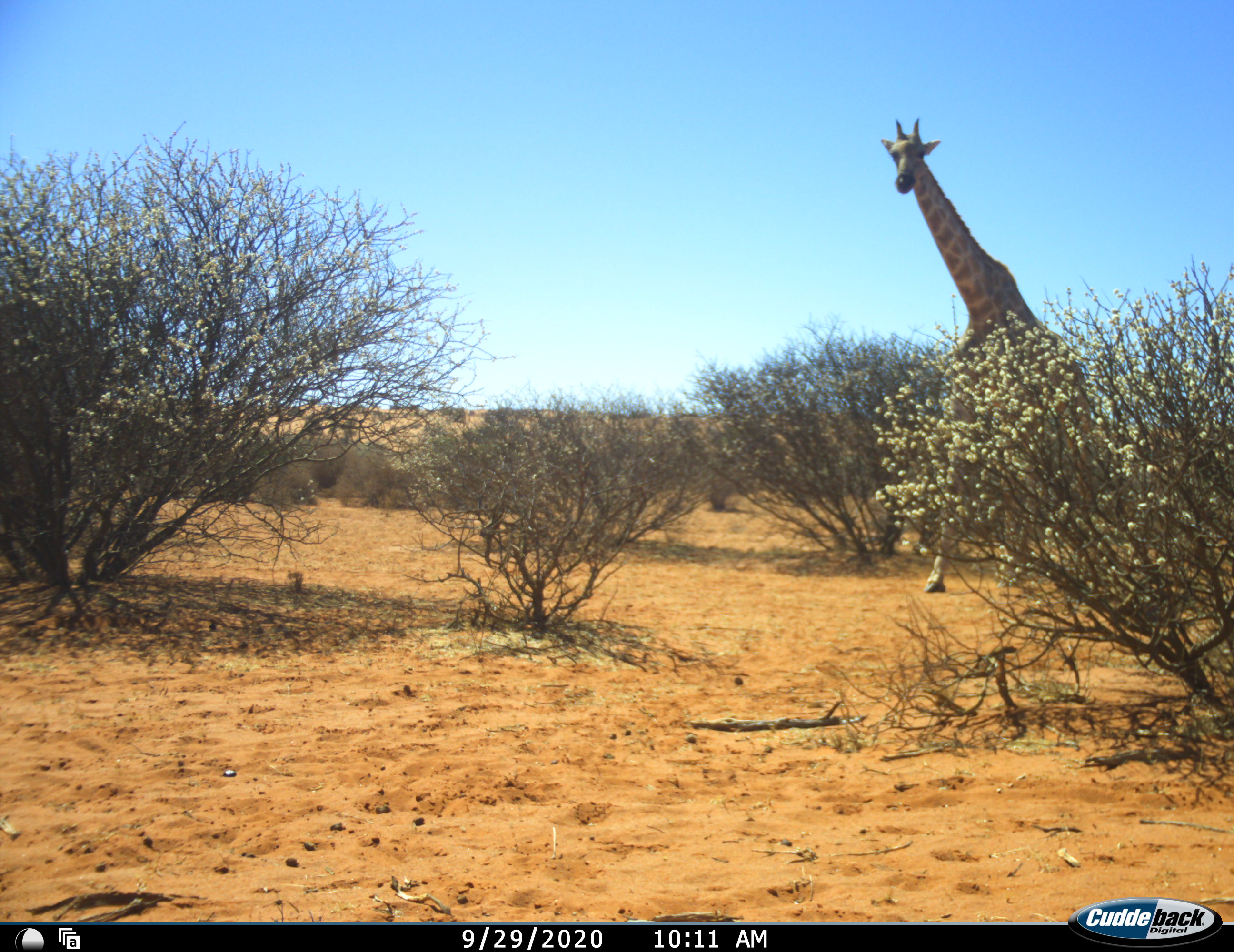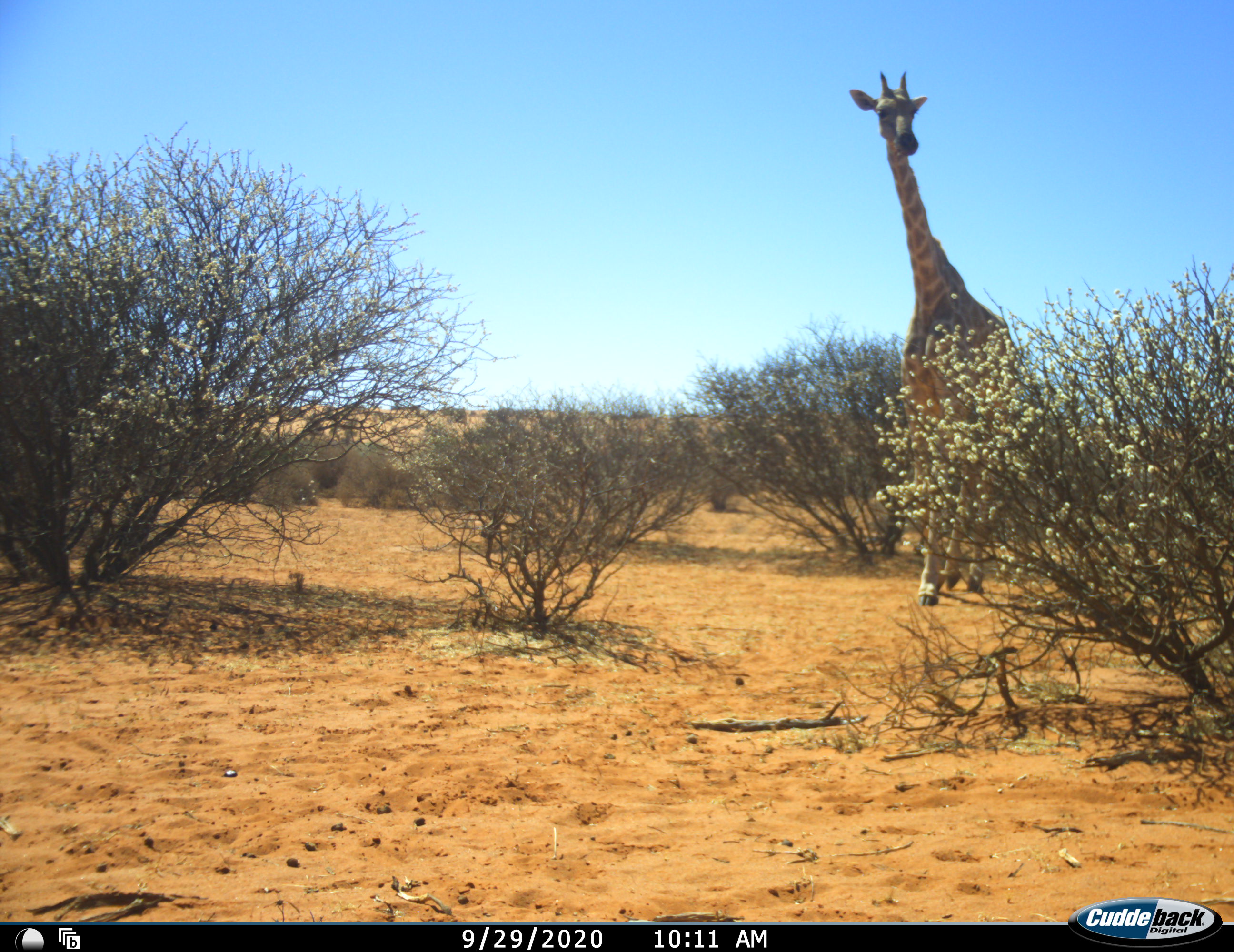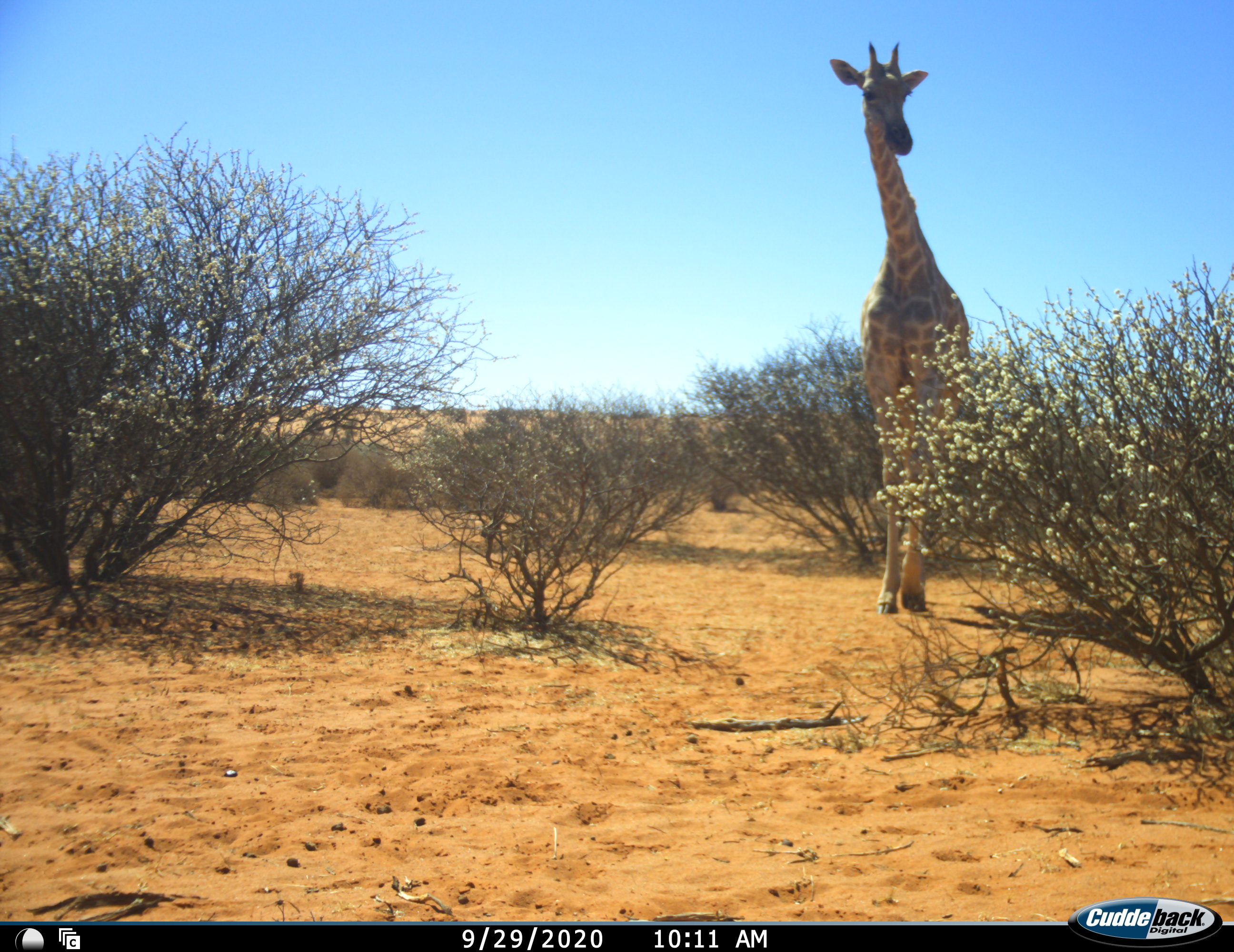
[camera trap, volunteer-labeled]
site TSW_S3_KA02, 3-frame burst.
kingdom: Animalia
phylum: Chordata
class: Mammalia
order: Artiodactyla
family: Giraffidae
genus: Giraffa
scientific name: Giraffa camelopardalis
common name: giraffe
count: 1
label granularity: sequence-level